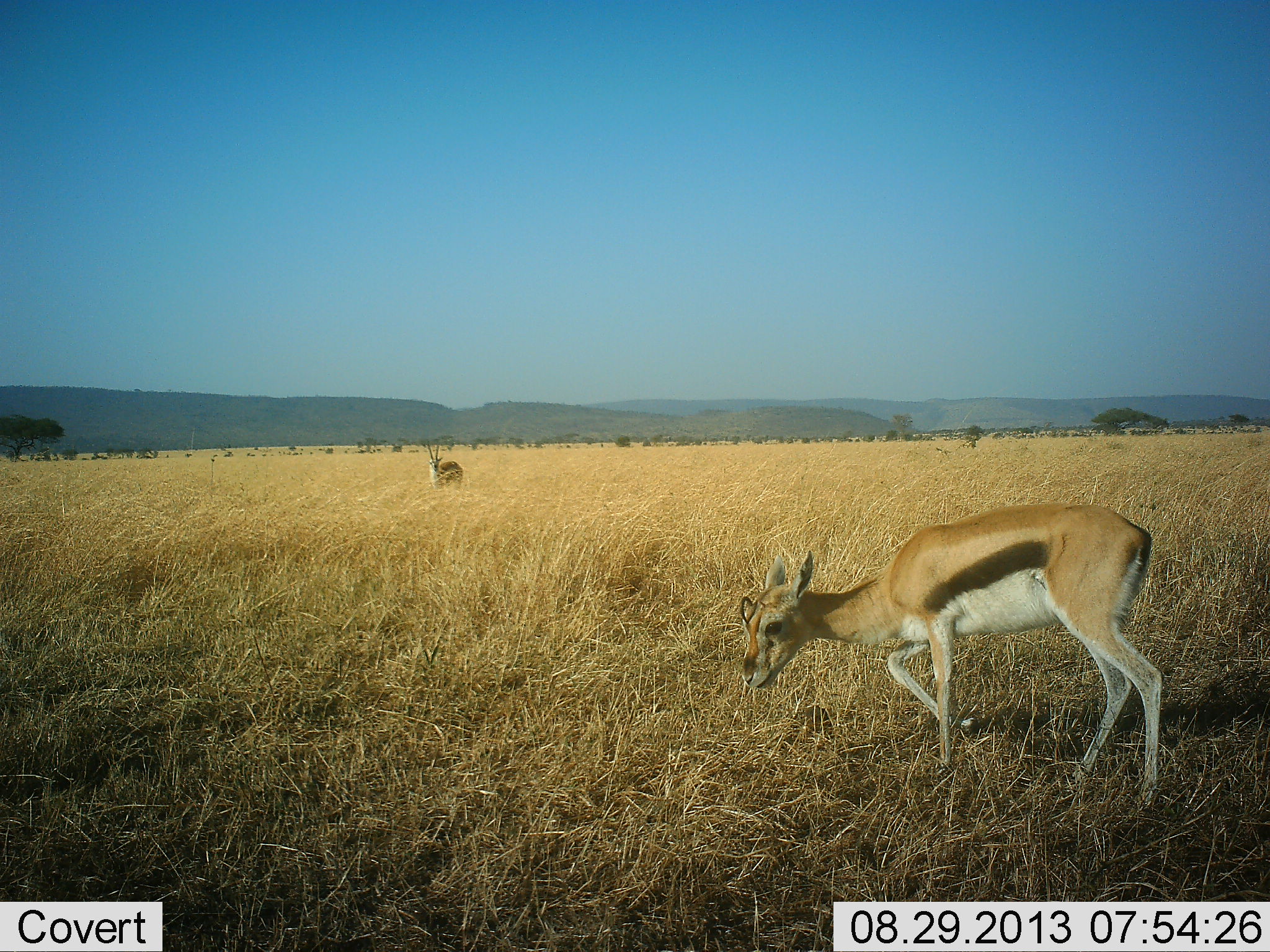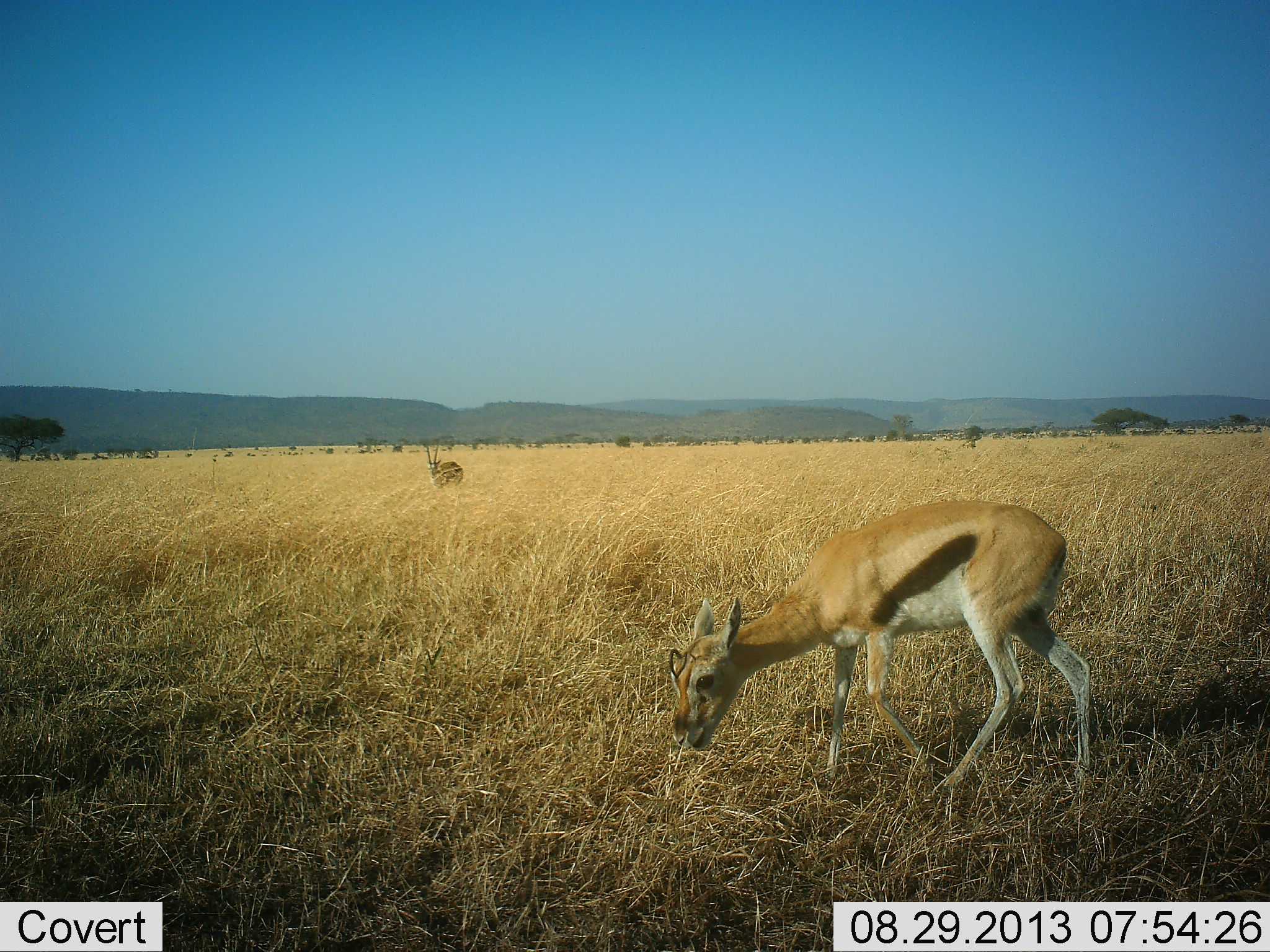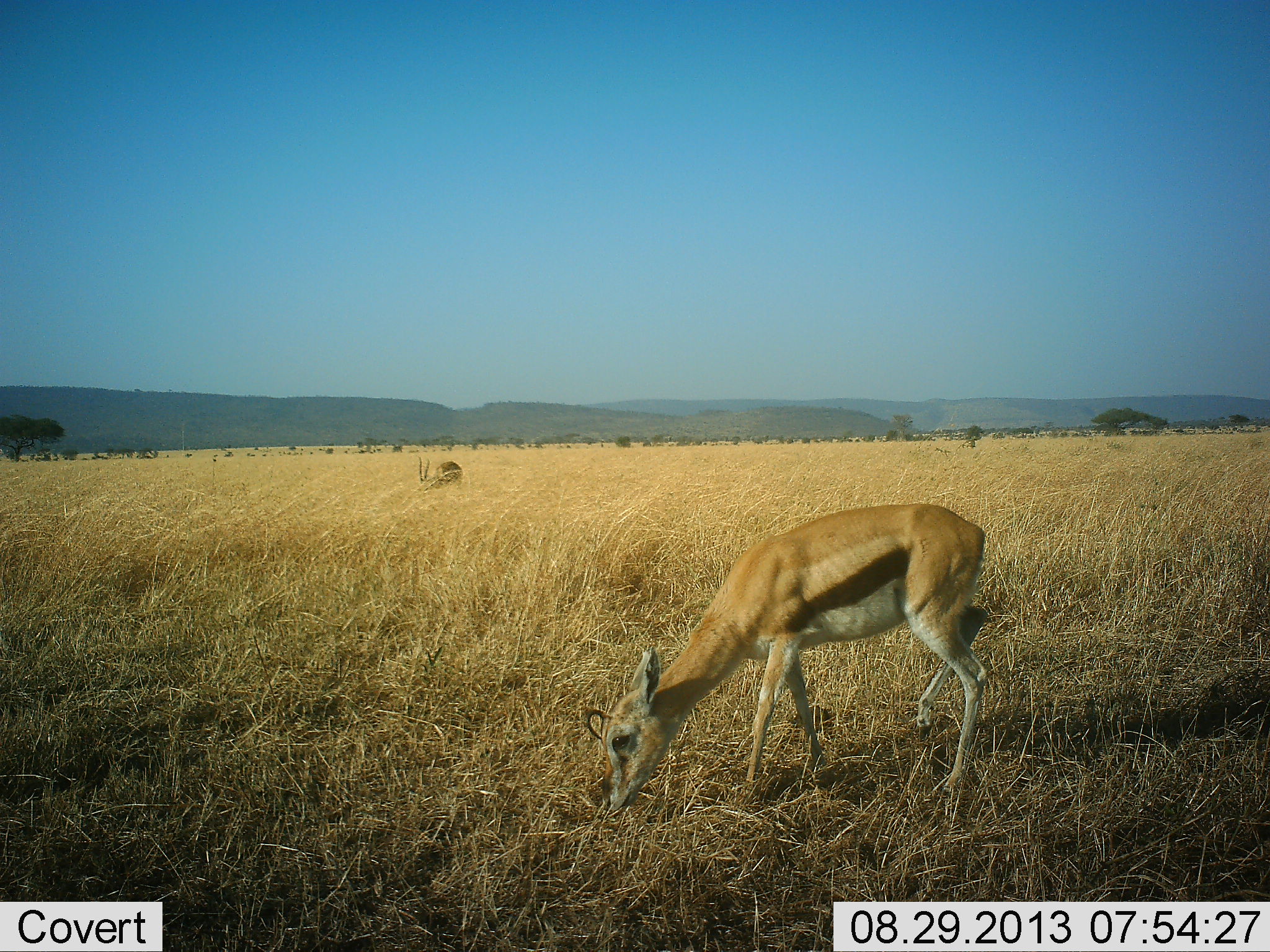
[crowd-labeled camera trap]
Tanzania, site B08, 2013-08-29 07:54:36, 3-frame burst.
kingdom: Animalia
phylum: Chordata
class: Mammalia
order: Artiodactyla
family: Bovidae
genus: Eudorcas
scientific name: Eudorcas thomsonii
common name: thomson's gazelle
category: gazellethomsons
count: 2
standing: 44%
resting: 0%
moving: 19%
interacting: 0%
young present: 11%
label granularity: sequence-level